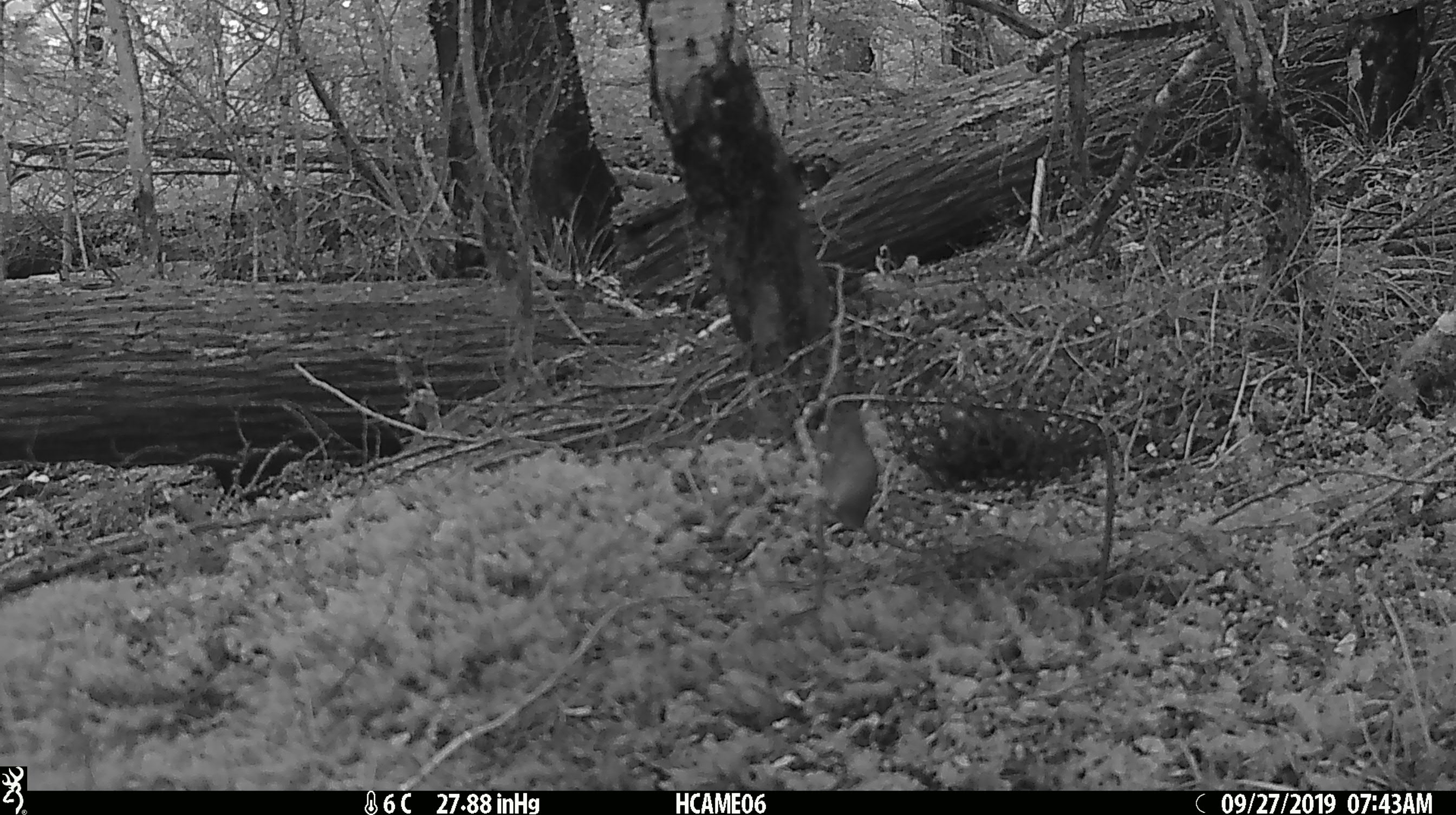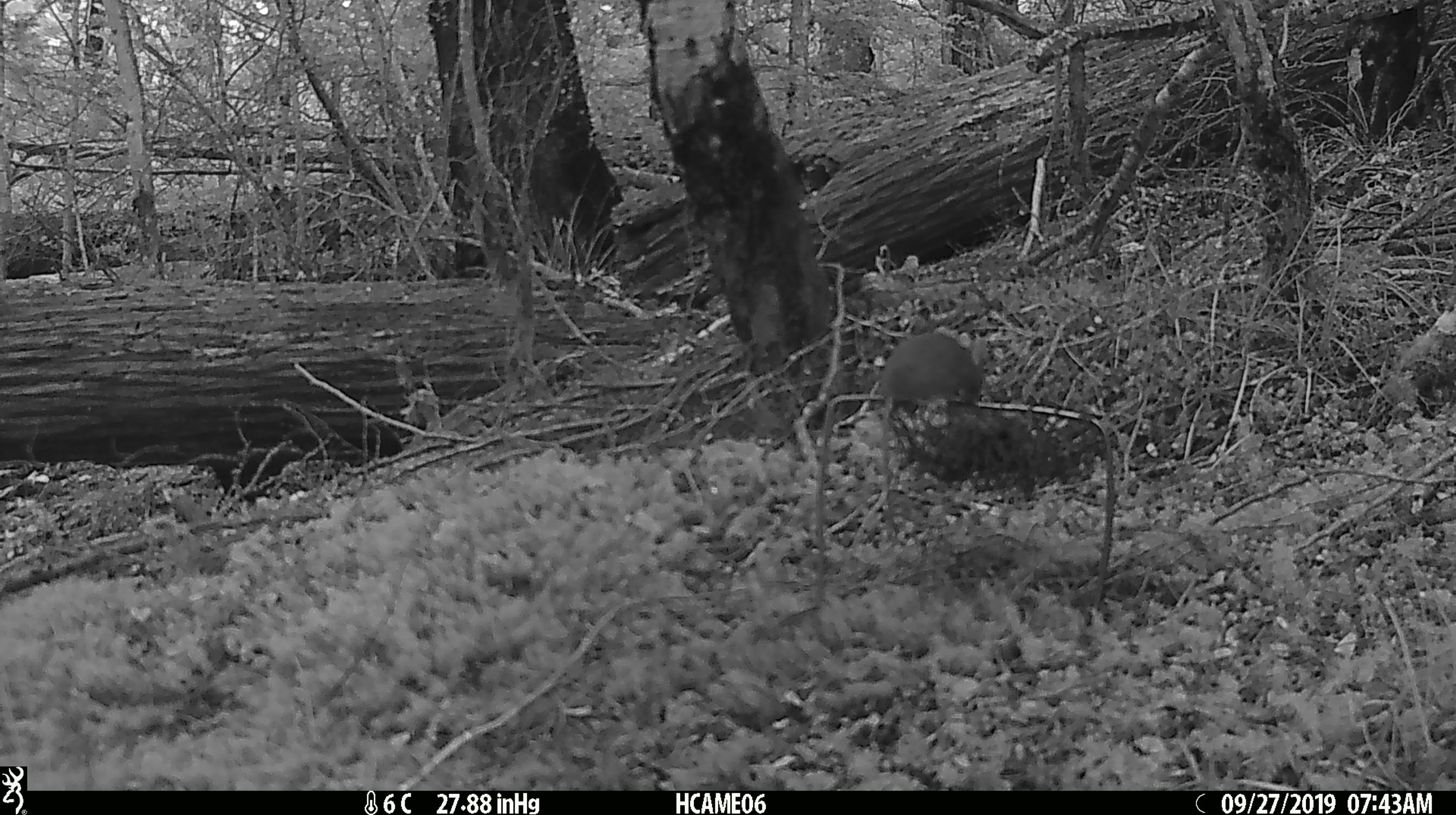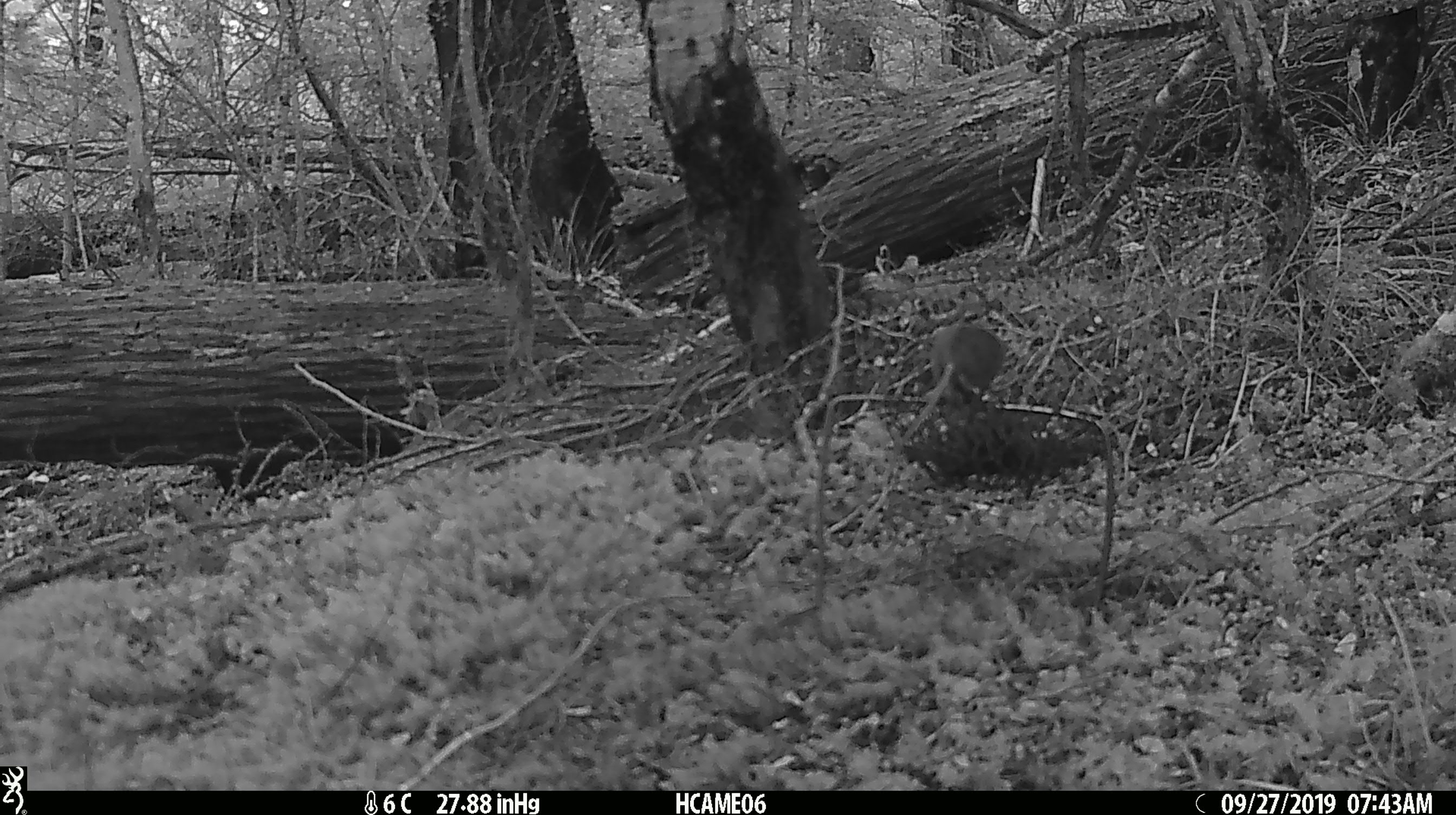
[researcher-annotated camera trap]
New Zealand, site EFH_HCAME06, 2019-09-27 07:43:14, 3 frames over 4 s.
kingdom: Animalia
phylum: Chordata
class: Mammalia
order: Rodentia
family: Muridae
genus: Mus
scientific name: Mus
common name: mouse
Mouse (Mus).